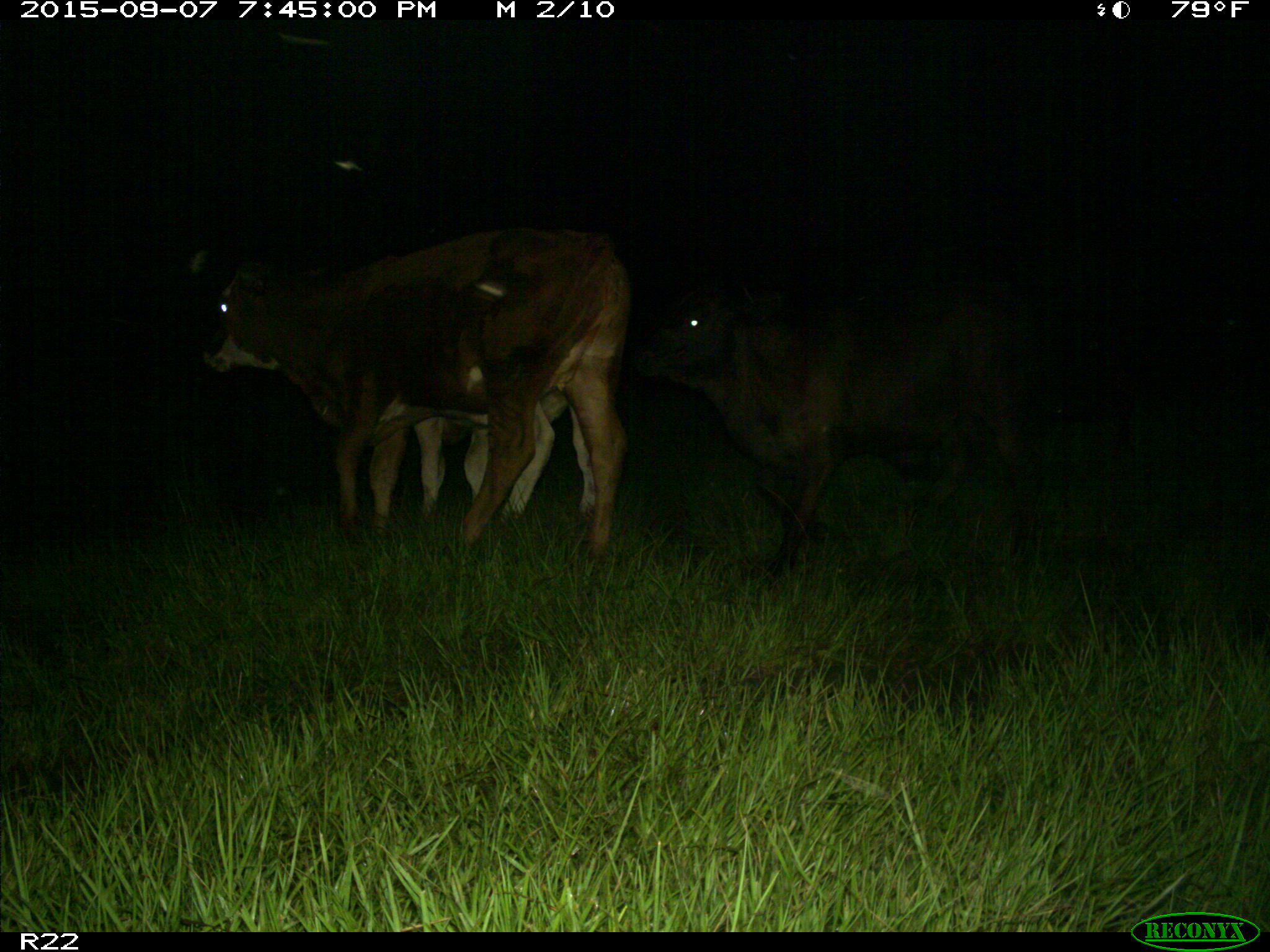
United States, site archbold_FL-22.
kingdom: Animalia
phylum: Chordata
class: Mammalia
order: Artiodactyla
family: Bovidae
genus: Bos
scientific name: Bos taurus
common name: domestic cow